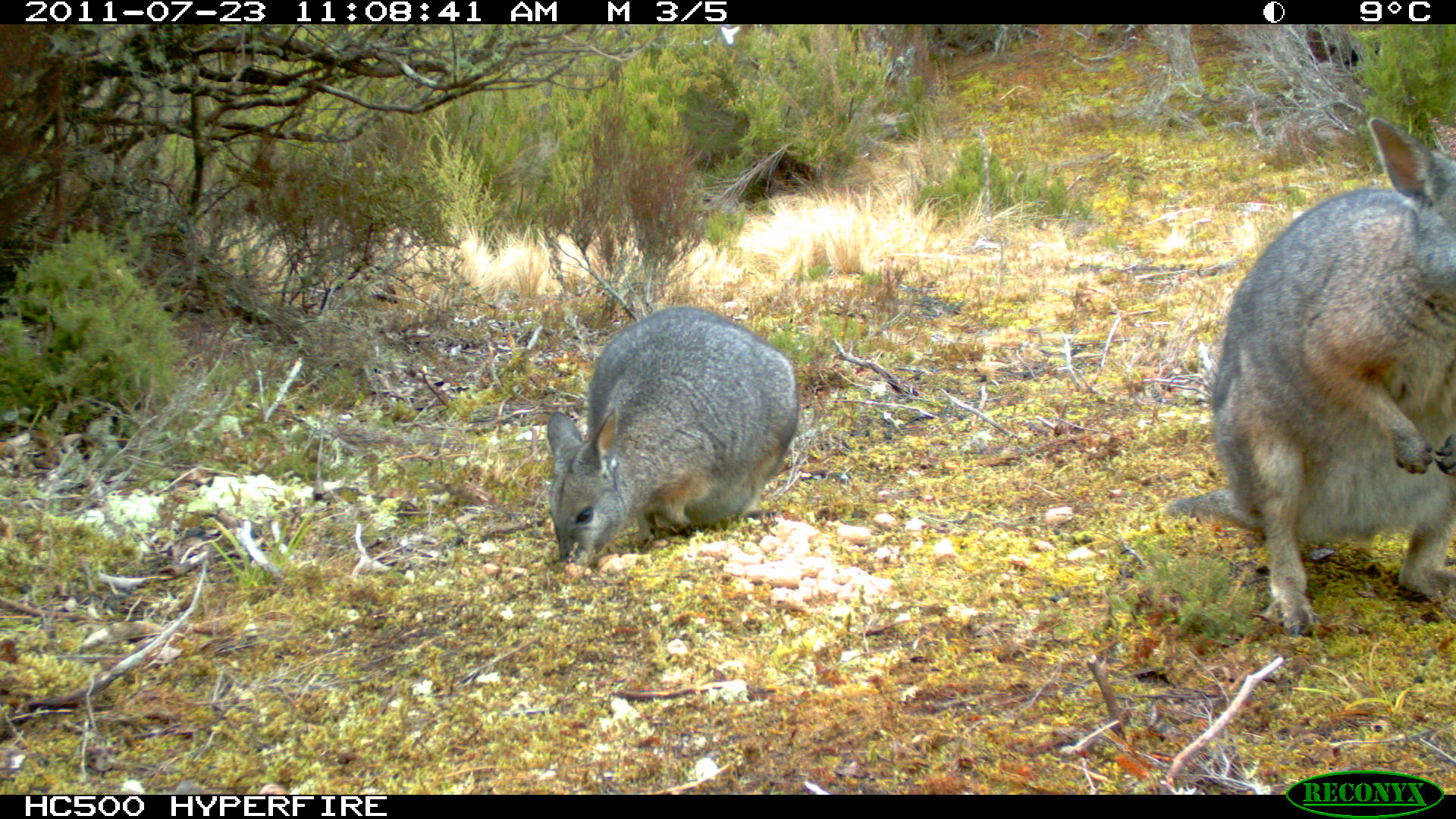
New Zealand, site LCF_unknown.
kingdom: Animalia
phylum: Chordata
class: Mammalia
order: Diprotodontia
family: Macropodidae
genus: Notamacropus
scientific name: Notamacropus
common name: wallaby